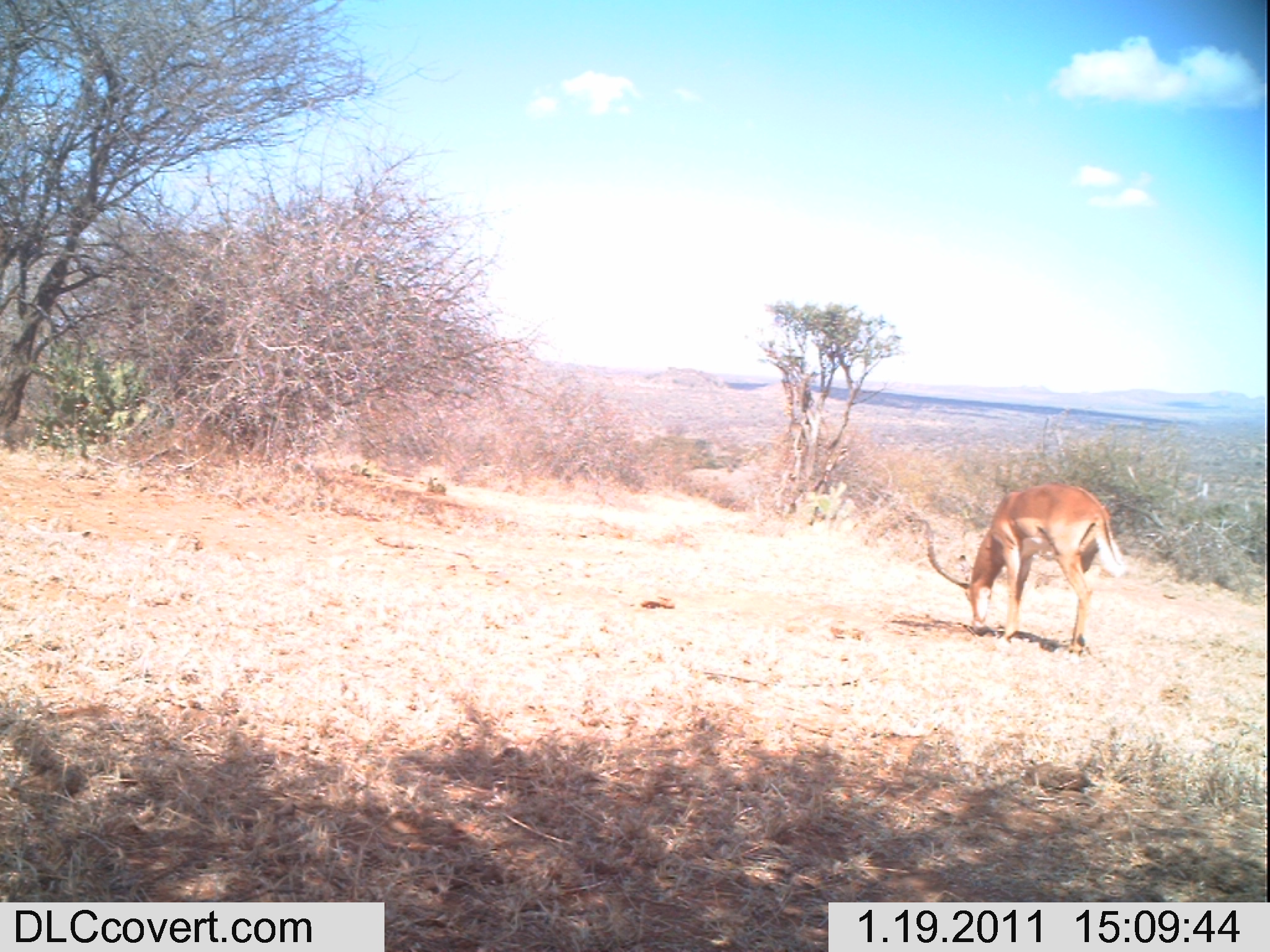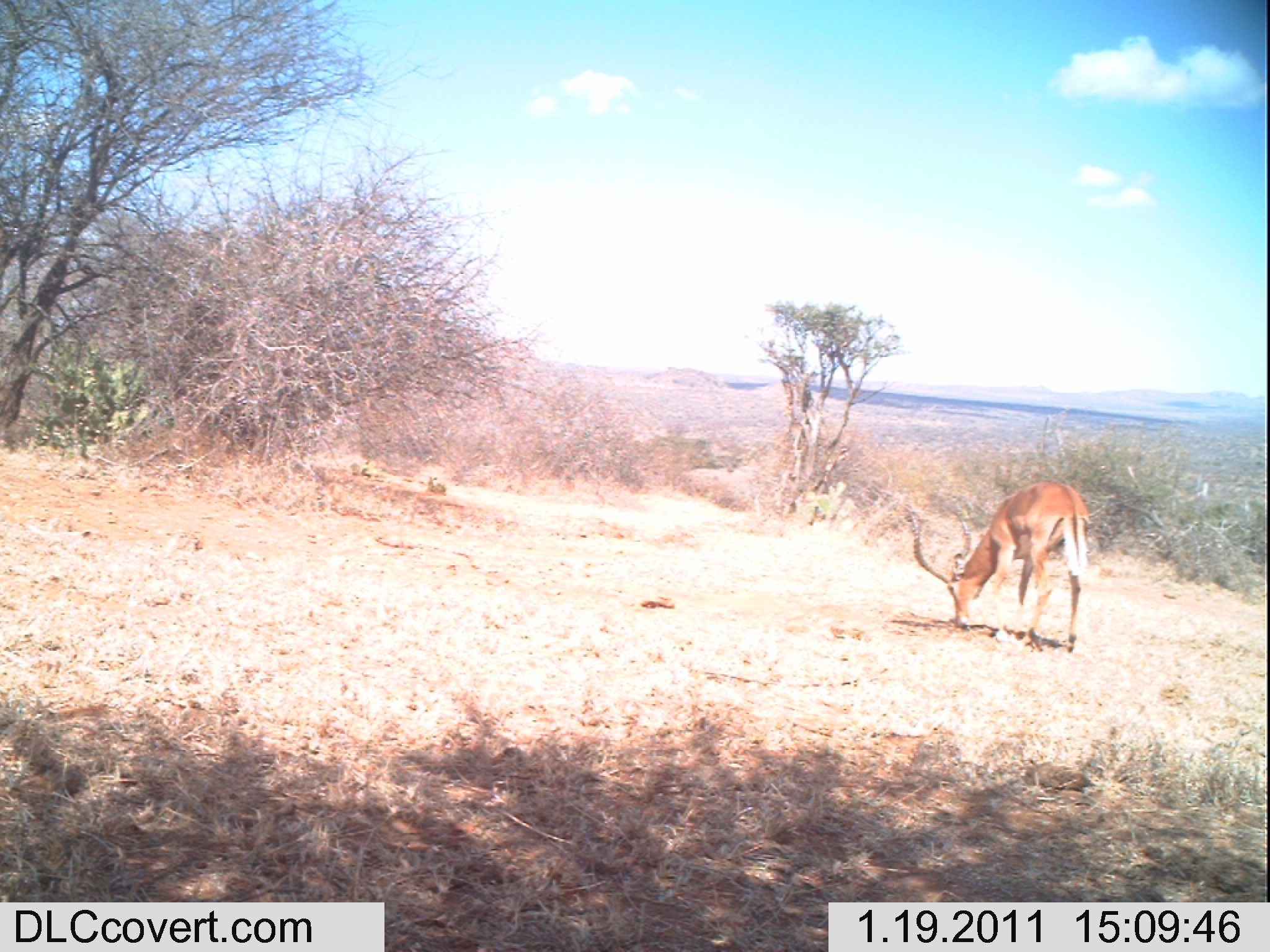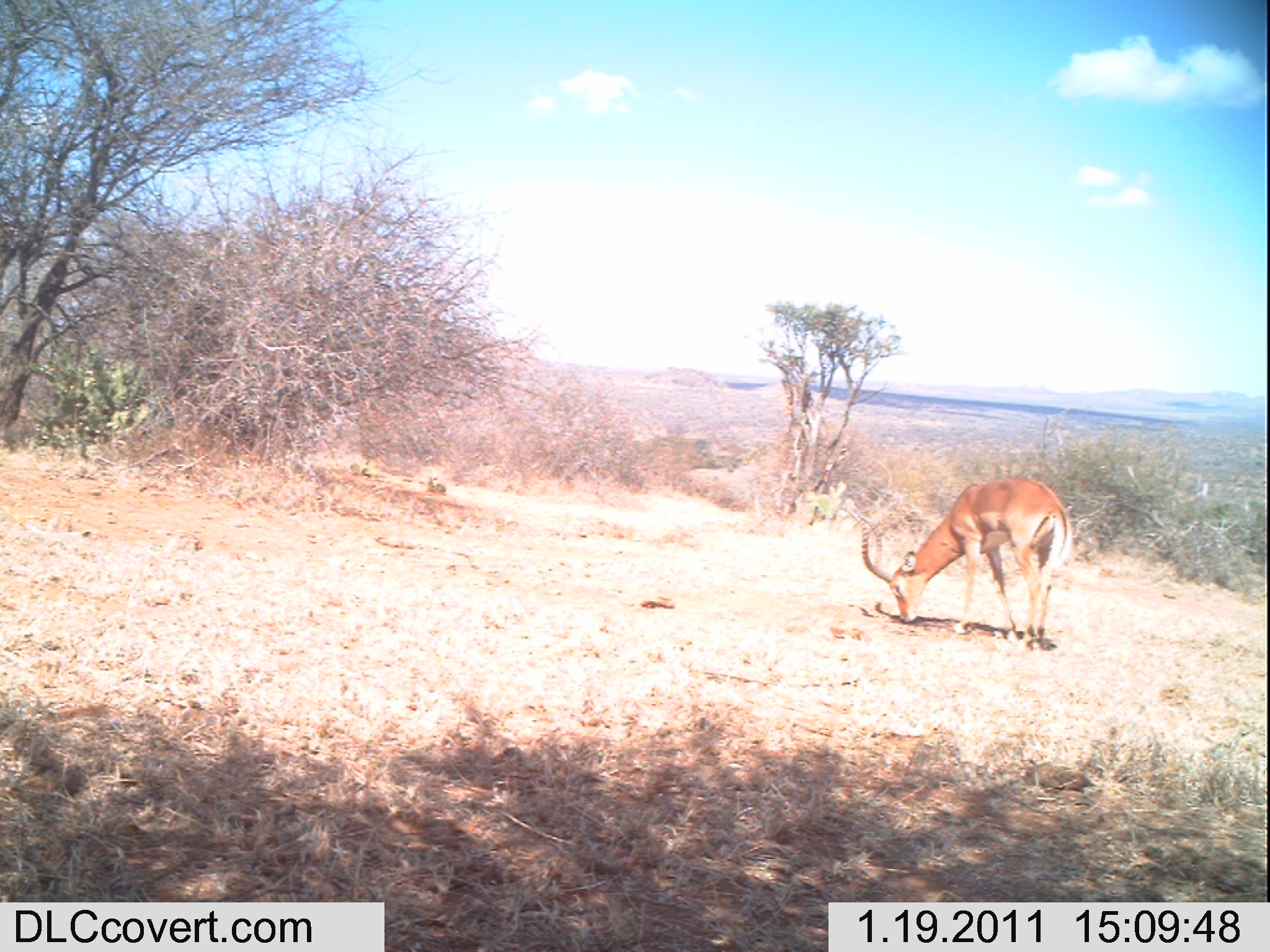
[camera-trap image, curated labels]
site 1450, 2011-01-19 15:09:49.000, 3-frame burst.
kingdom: Animalia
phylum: Chordata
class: Mammalia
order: Artiodactyla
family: Bovidae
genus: Aepyceros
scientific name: Aepyceros melampus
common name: impala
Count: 1.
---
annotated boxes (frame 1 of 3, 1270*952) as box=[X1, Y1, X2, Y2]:
aepyceros melampus: box=[924, 478, 1132, 658]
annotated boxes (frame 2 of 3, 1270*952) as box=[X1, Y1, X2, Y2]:
aepyceros melampus: box=[901, 477, 1090, 658]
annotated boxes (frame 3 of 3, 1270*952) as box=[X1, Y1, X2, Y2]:
aepyceros melampus: box=[837, 471, 1075, 653]